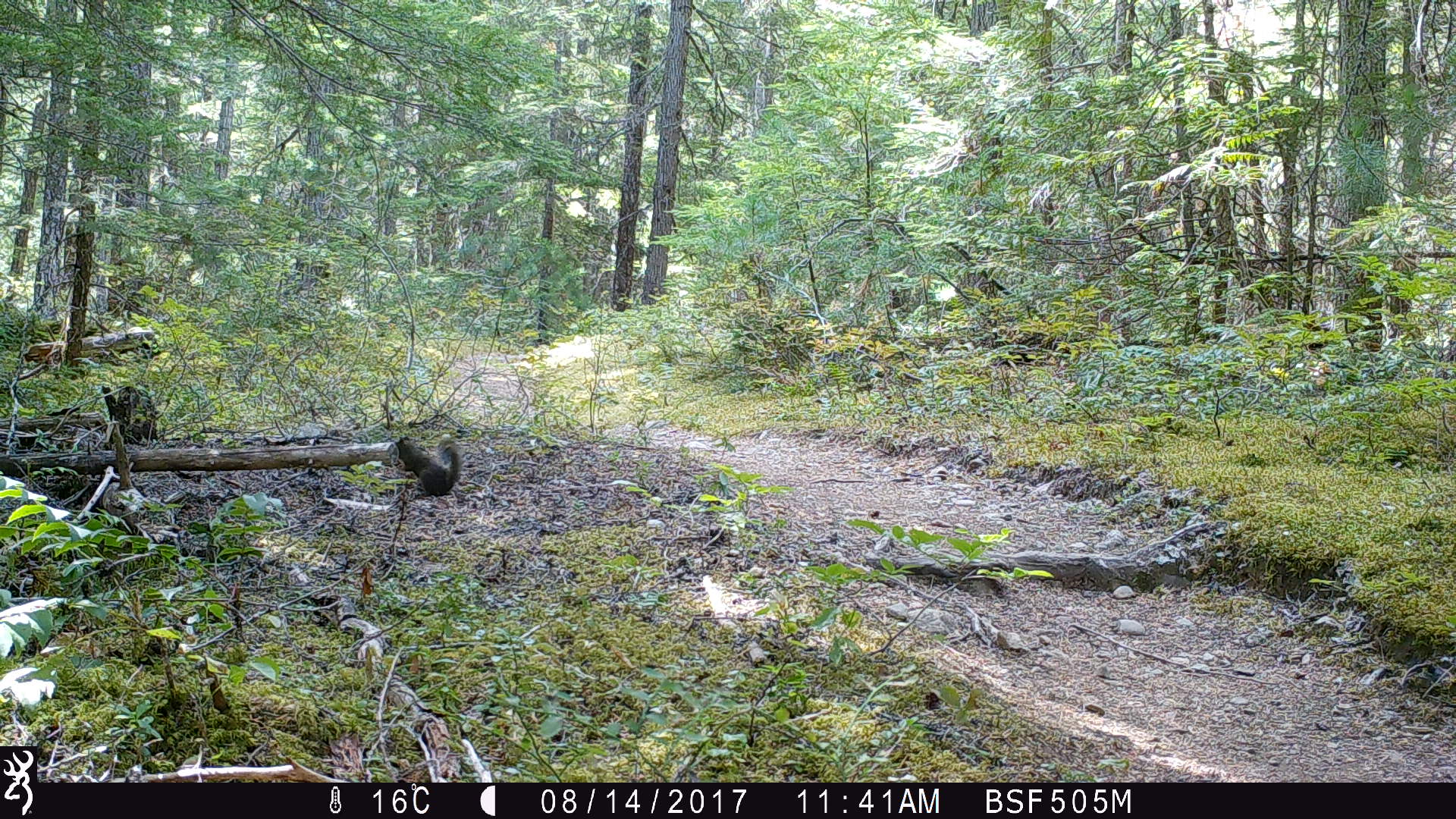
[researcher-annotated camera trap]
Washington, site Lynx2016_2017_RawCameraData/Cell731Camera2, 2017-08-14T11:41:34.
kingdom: Animalia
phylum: Chordata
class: Mammalia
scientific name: Mammalia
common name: small mammal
Small mammal (Mammalia). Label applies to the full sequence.